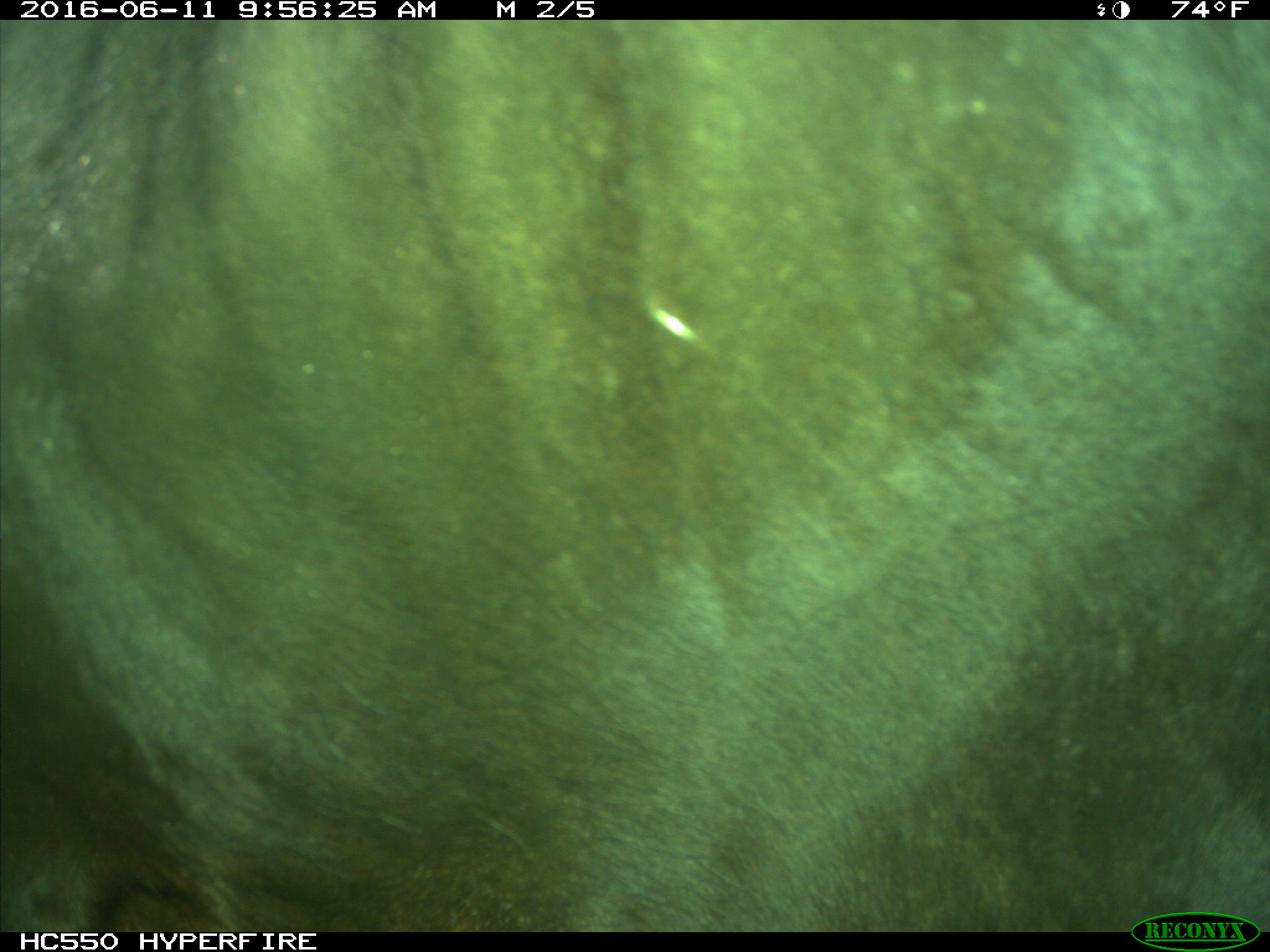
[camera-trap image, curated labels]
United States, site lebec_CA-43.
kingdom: Animalia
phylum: Chordata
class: Mammalia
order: Artiodactyla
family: Bovidae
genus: Bos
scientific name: Bos taurus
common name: domestic cow